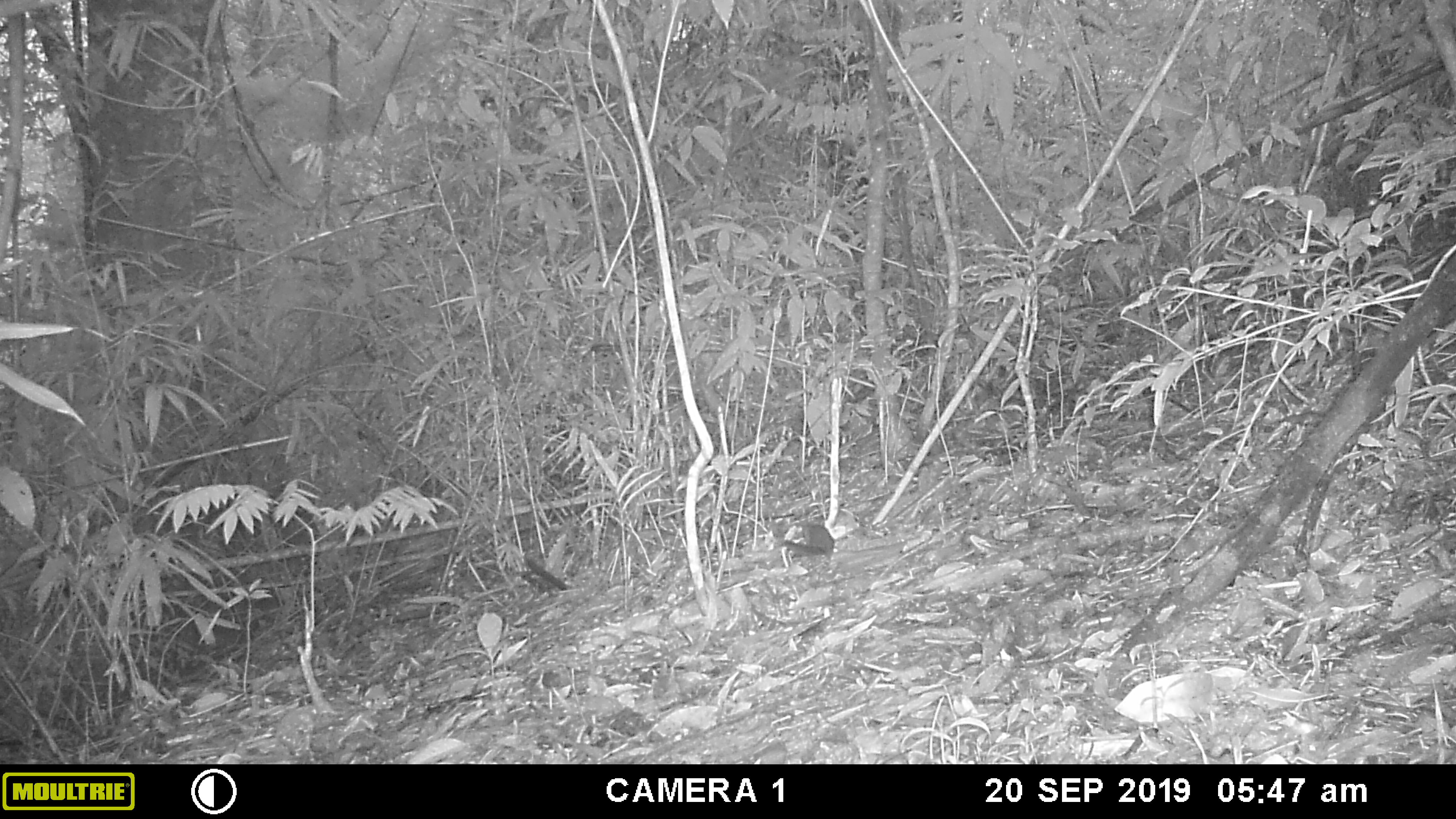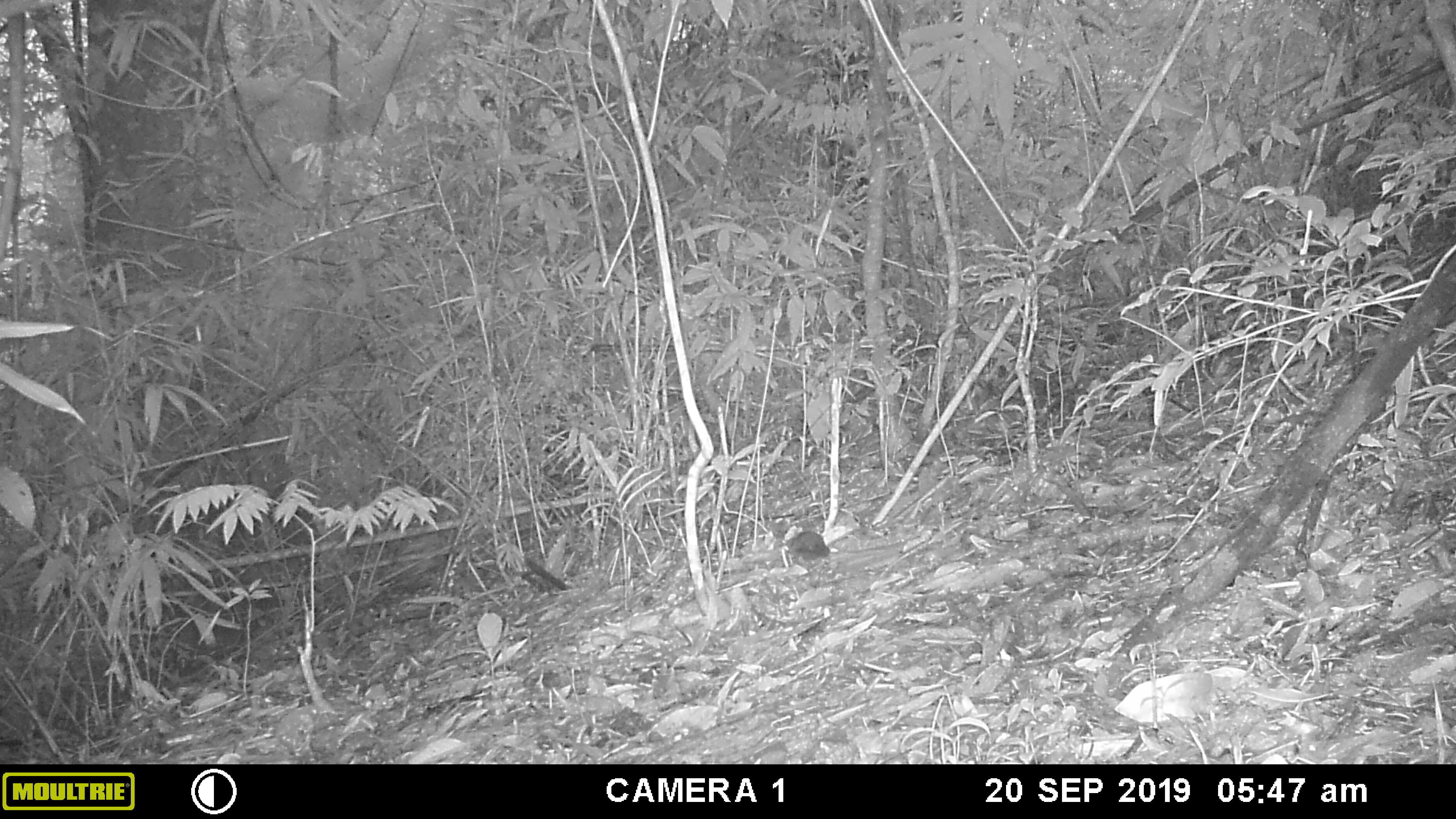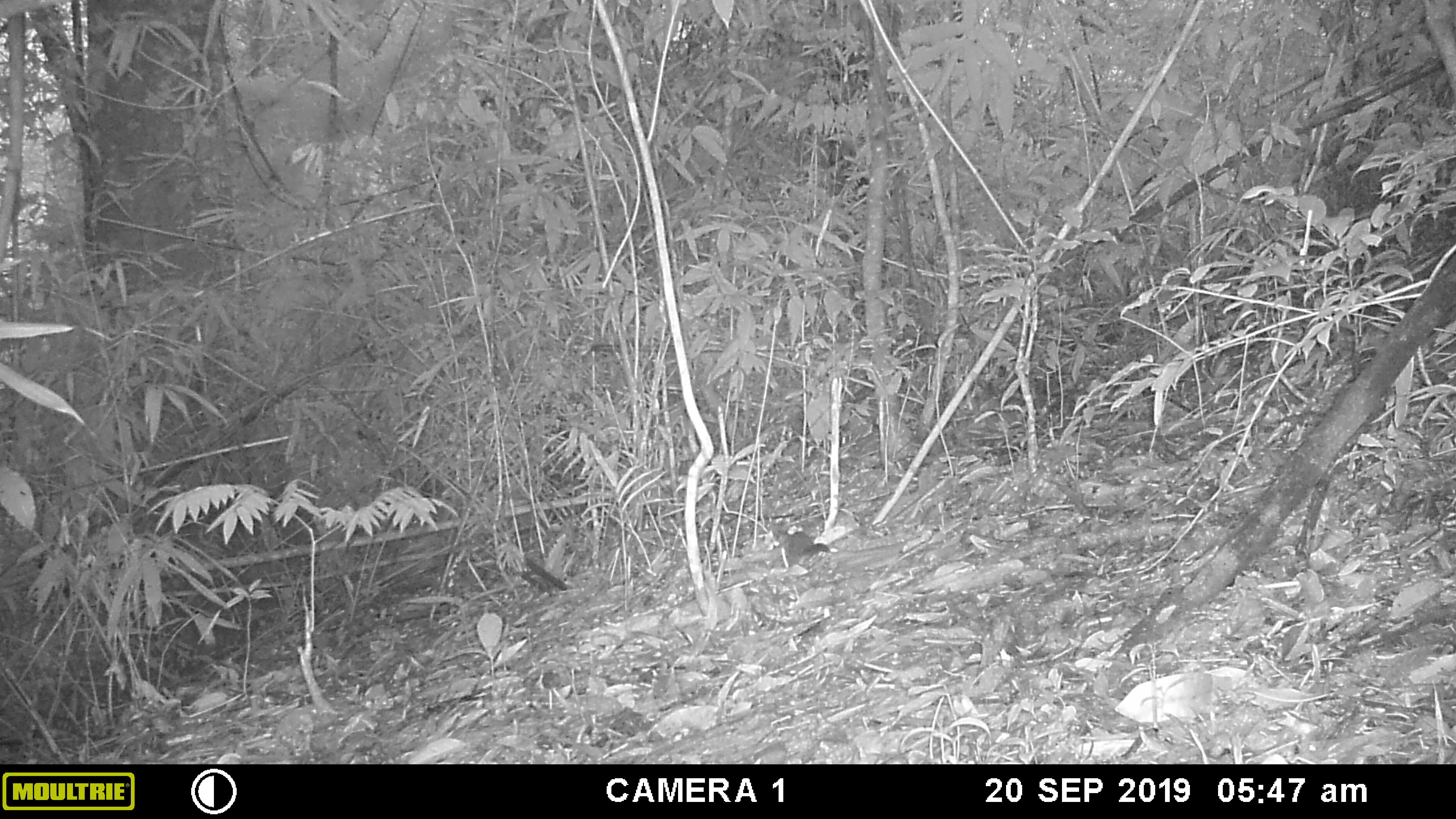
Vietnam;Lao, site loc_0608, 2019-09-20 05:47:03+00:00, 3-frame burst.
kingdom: Animalia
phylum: Chordata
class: Mammalia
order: Rodentia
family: Sciuridae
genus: Dremomys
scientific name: Dremomys rufigenis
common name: red-cheeked squirrel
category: red cheeked squirrel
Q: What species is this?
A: Red cheeked squirrel (red-cheeked squirrel) (Dremomys rufigenis).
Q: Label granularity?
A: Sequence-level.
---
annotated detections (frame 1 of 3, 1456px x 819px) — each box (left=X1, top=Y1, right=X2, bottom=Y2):
red cheeked squirrel: (left=778, top=520, right=832, bottom=558)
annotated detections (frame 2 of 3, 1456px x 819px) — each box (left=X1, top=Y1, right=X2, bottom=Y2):
red cheeked squirrel: (left=781, top=530, right=831, bottom=564)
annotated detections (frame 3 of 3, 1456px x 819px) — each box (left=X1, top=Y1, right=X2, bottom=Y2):
red cheeked squirrel: (left=778, top=530, right=829, bottom=566)